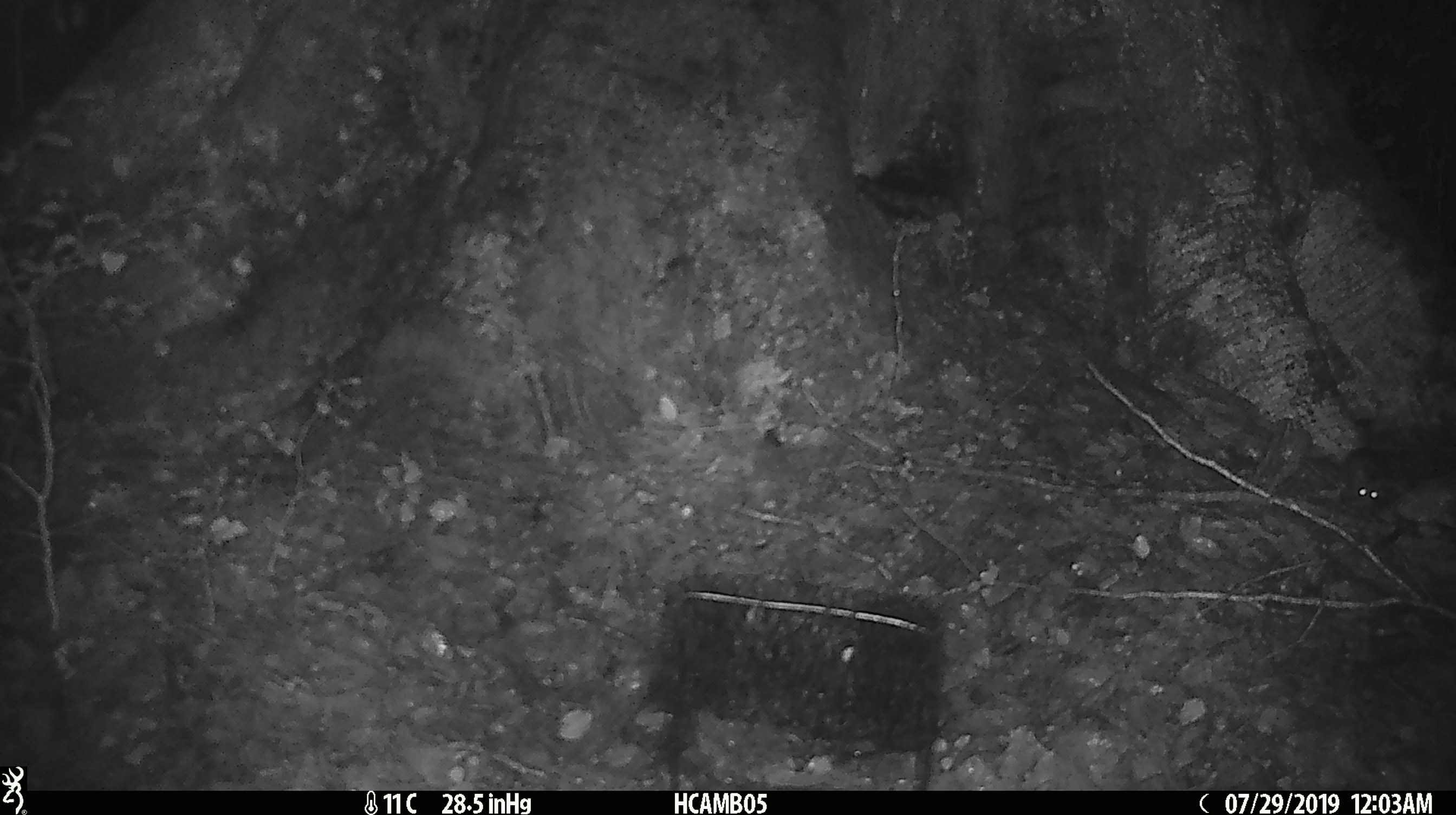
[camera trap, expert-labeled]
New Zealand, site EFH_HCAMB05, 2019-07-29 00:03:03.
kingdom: Animalia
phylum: Chordata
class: Mammalia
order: Rodentia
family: Muridae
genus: Mus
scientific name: Mus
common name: mouse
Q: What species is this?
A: Mouse (Mus).